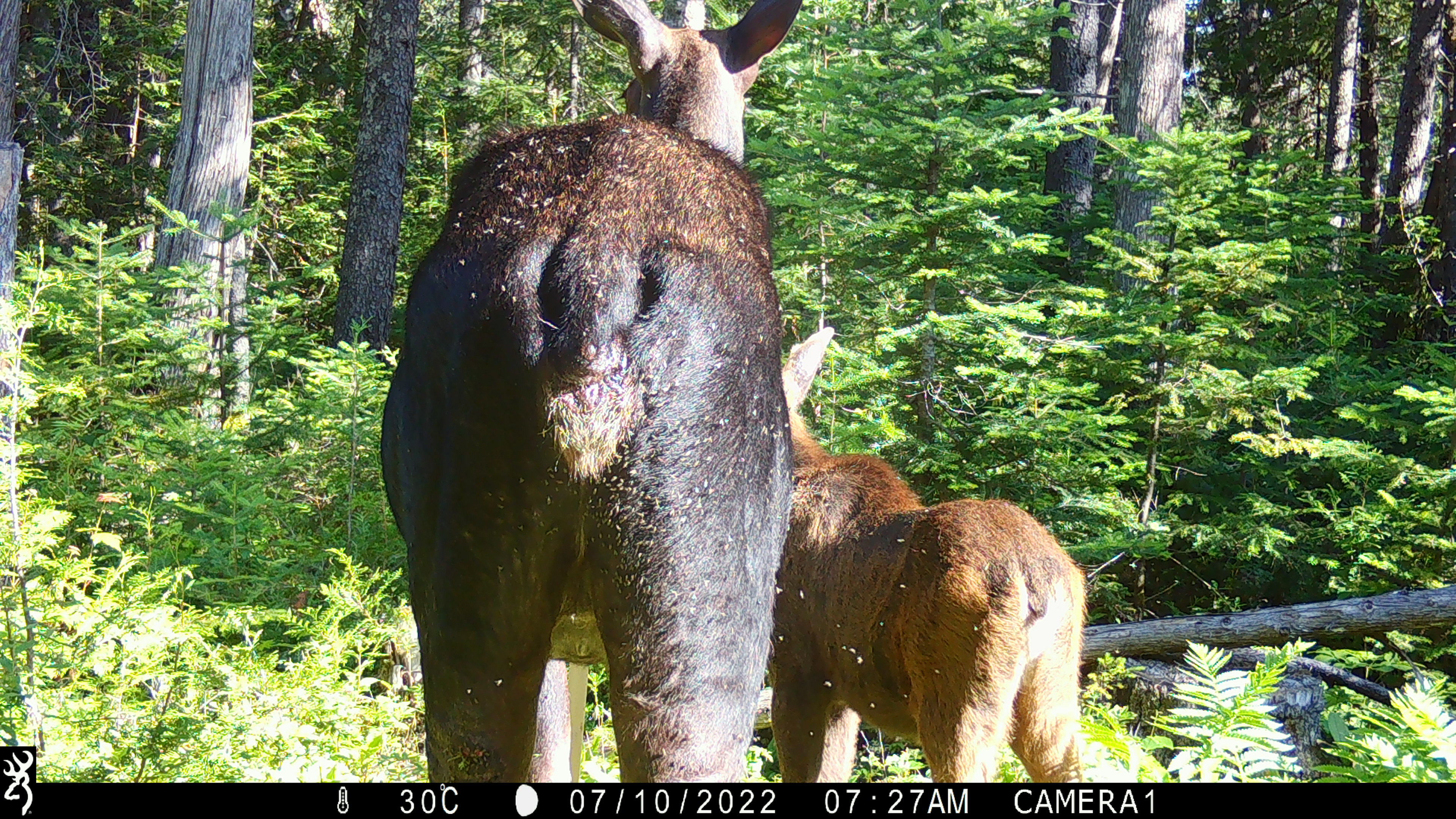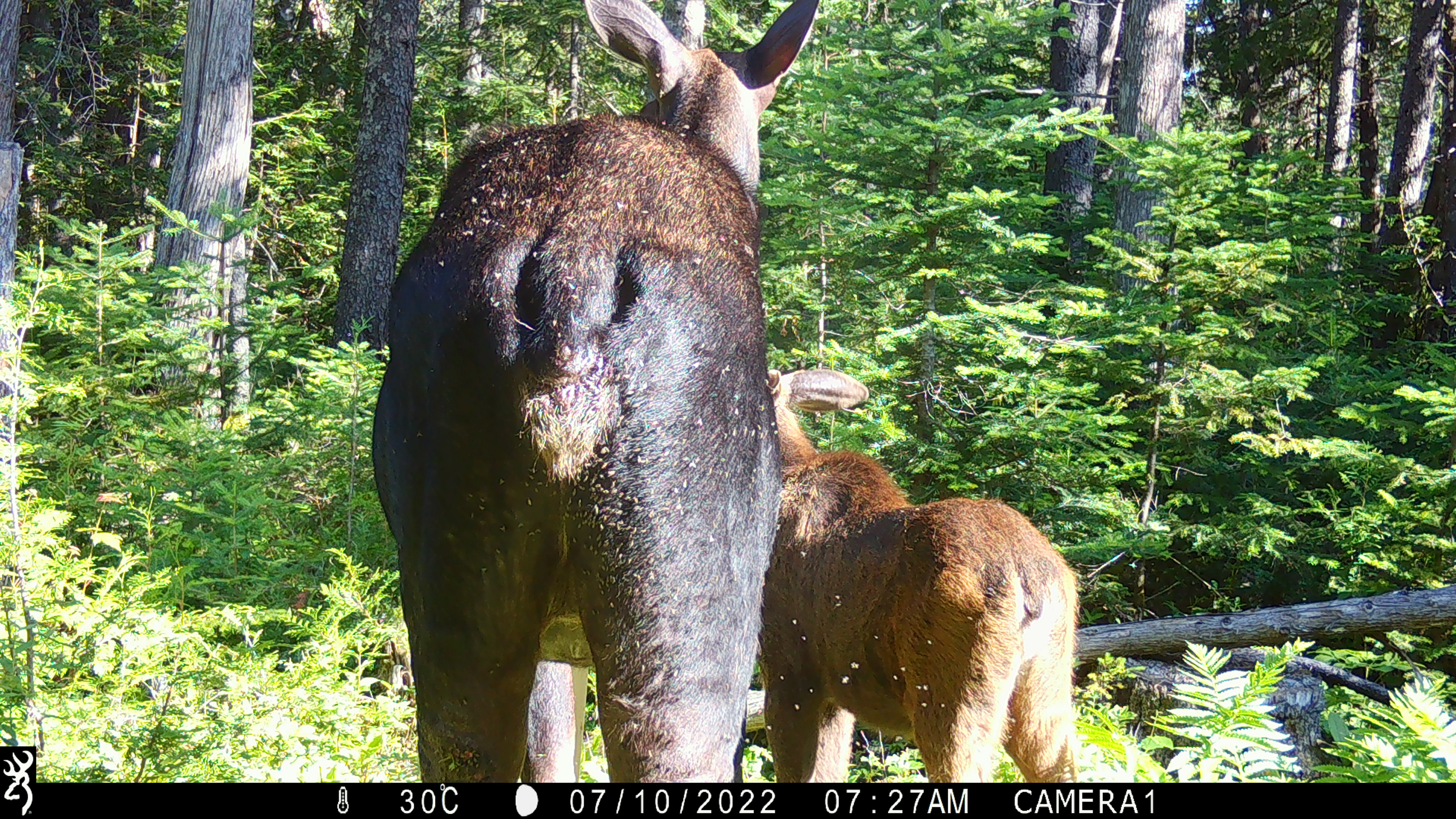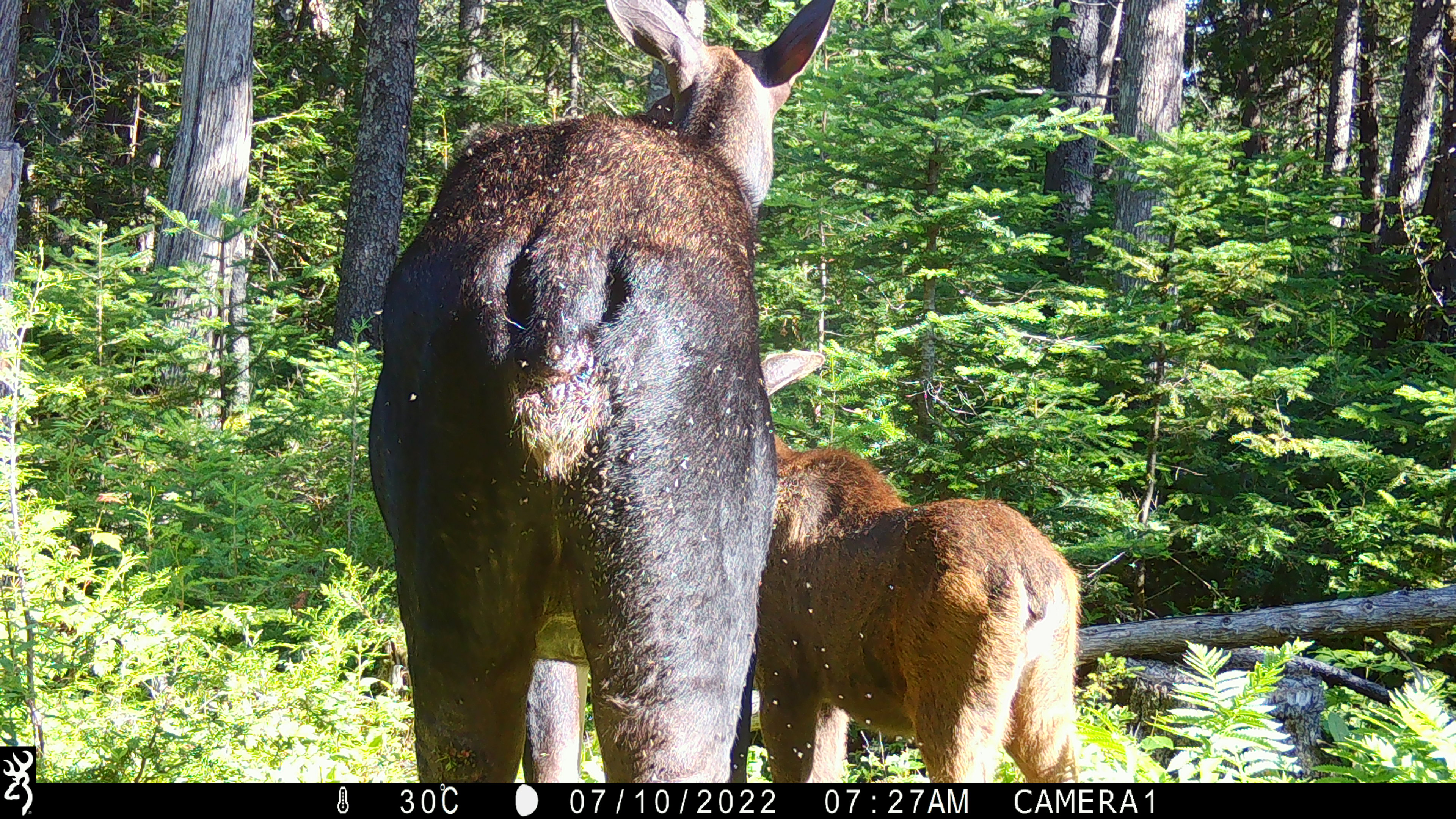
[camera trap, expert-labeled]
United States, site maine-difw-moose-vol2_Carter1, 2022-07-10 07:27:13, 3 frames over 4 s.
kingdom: Animalia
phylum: Chordata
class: Mammalia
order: Artiodactyla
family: Cervidae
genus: Alces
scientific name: Alces alces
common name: moose